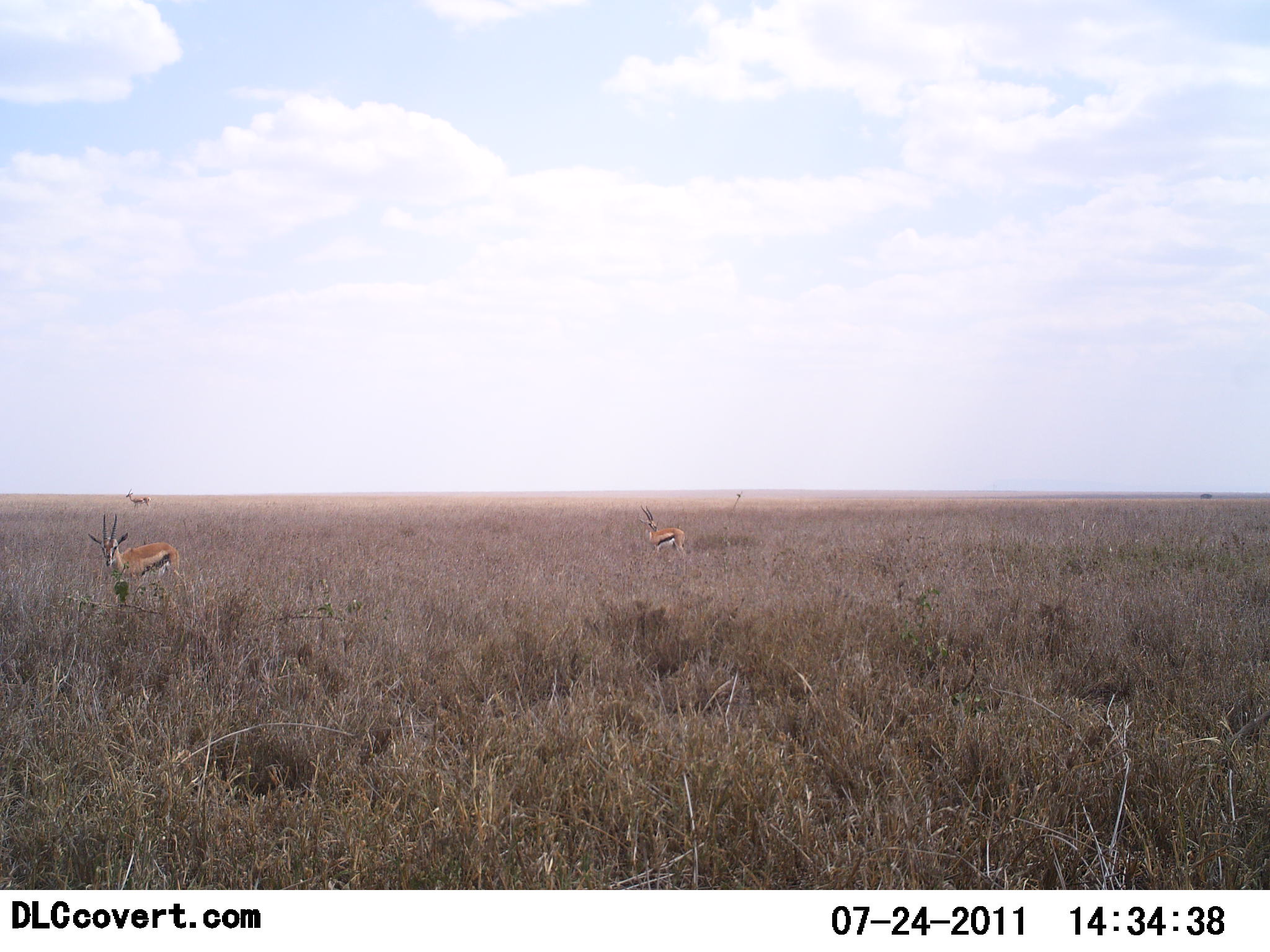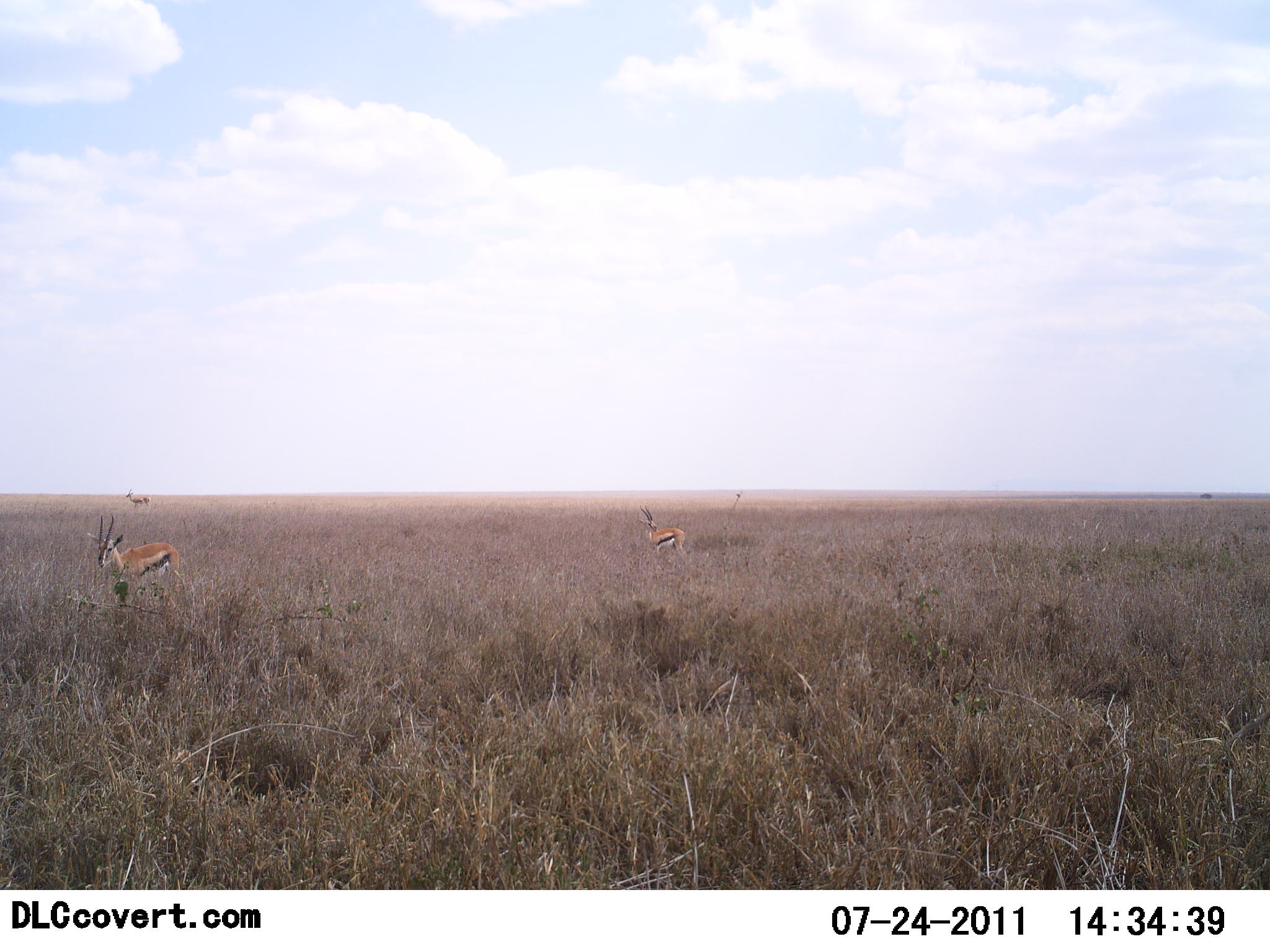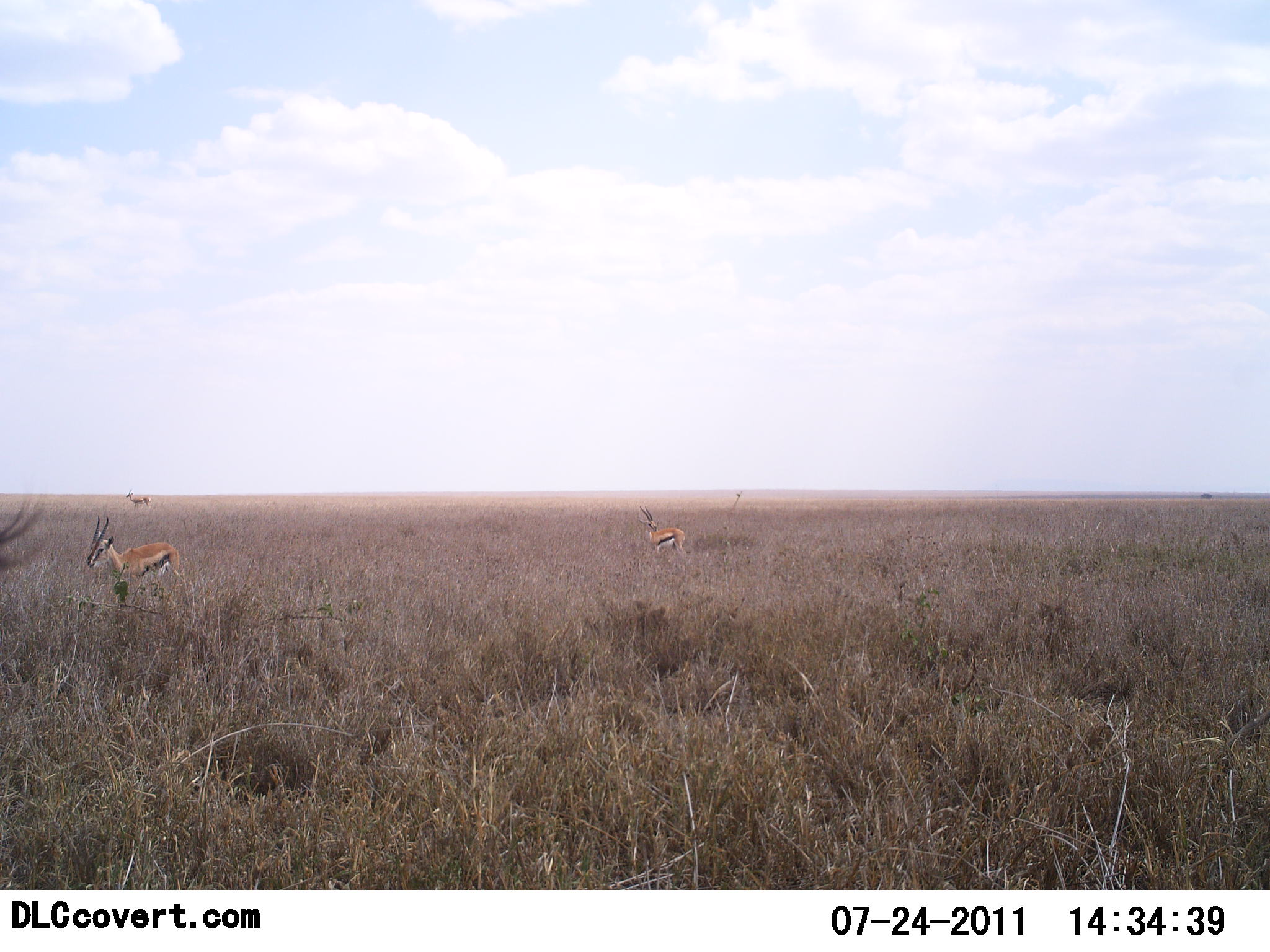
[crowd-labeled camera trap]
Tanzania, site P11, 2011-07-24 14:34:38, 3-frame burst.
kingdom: Animalia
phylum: Chordata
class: Mammalia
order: Artiodactyla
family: Bovidae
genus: Eudorcas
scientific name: Eudorcas thomsonii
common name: thomson's gazelle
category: gazellethomsons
Gazellethomsons (thomson's gazelle) (Eudorcas thomsonii), count 4. Behavior (volunteer vote fractions): standing 100%, resting 0%, moving 17%, interacting 0%. Young present (vote fraction): 0%. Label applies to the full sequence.